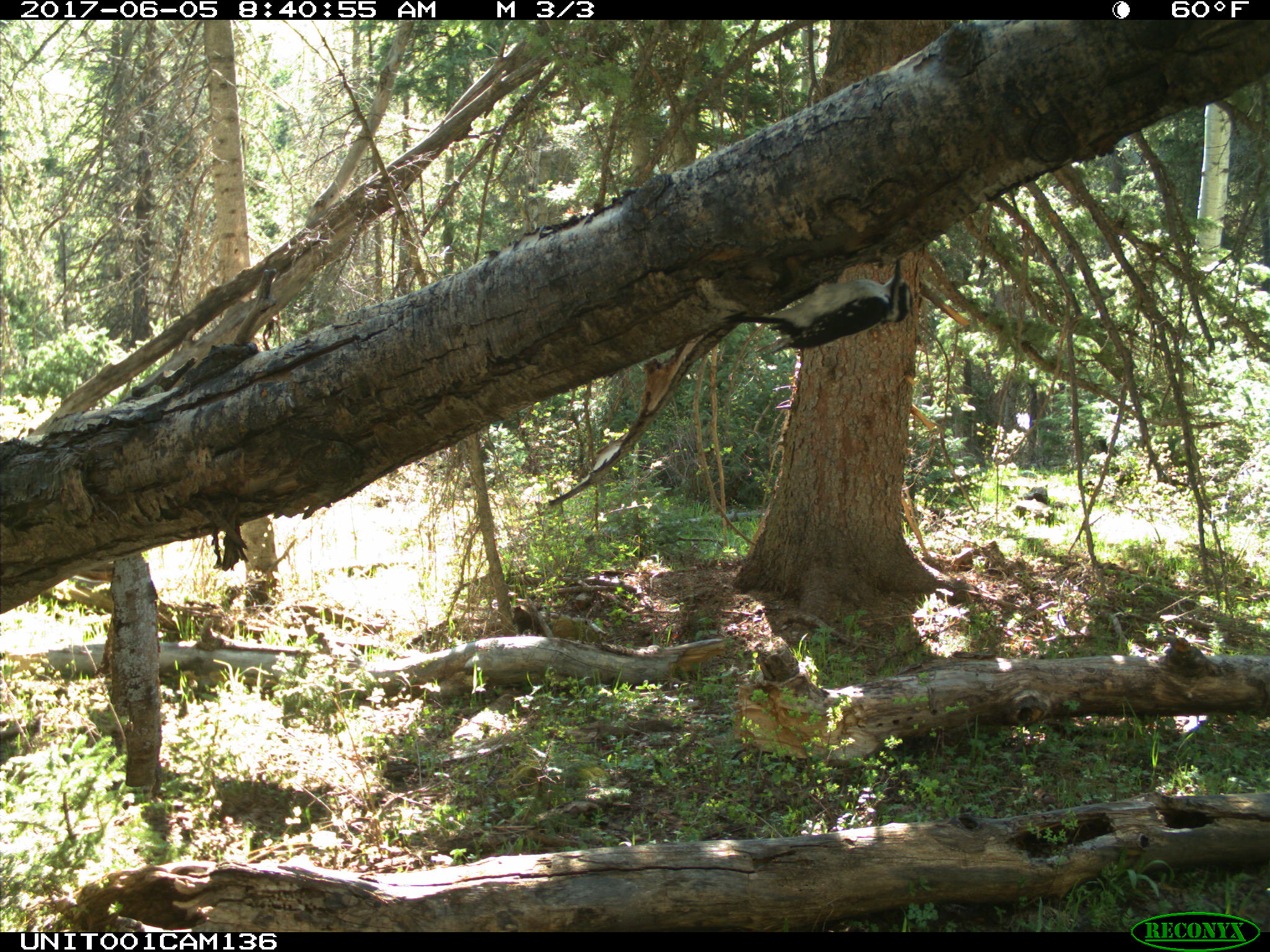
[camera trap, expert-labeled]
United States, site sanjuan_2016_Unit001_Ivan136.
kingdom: Animalia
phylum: Chordata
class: Aves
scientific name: Aves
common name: birds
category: unidentified bird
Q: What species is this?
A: Unidentified bird (birds) (Aves).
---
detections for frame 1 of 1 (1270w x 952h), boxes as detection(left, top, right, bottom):
animal: detection(727, 258, 913, 359)